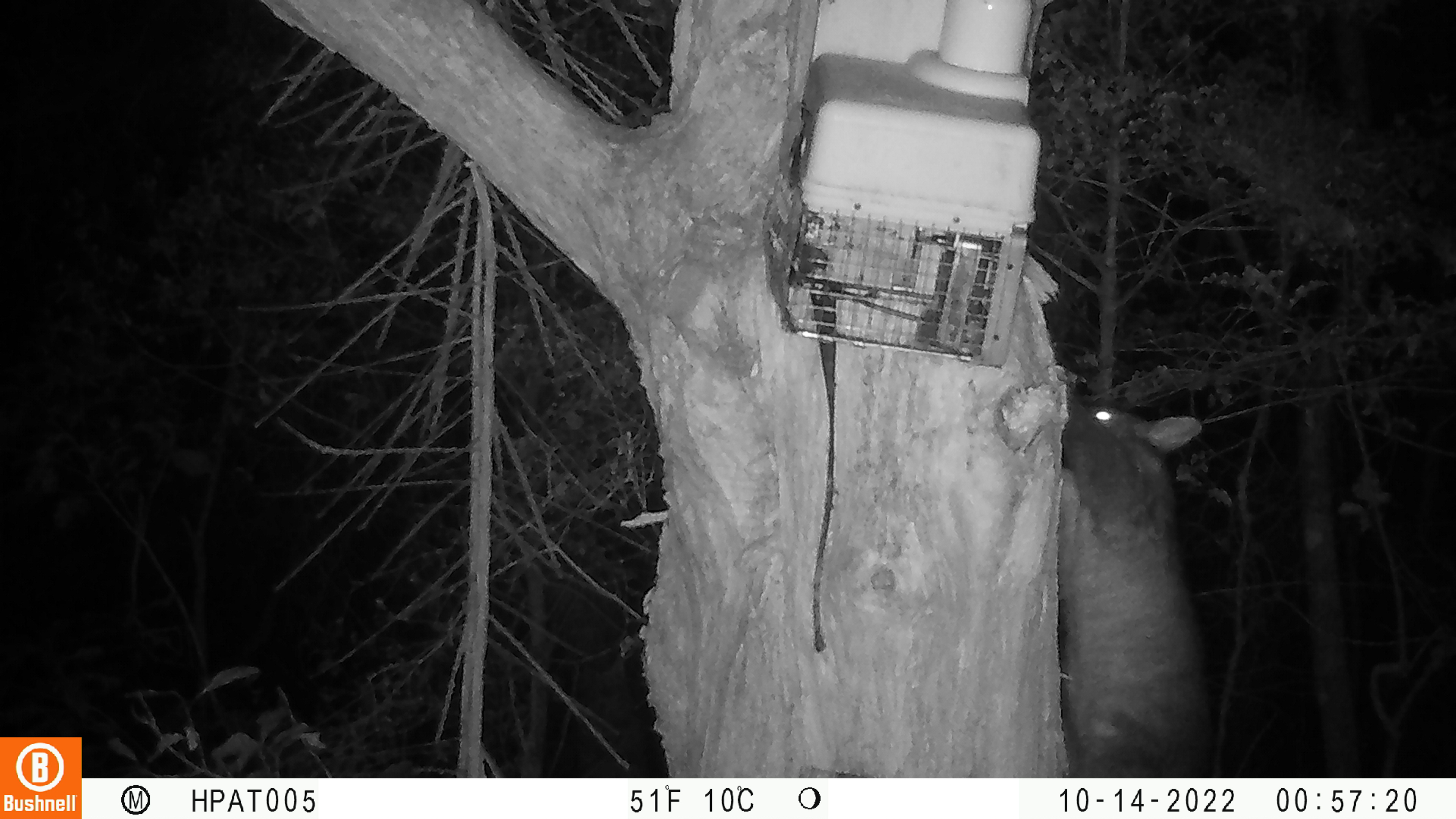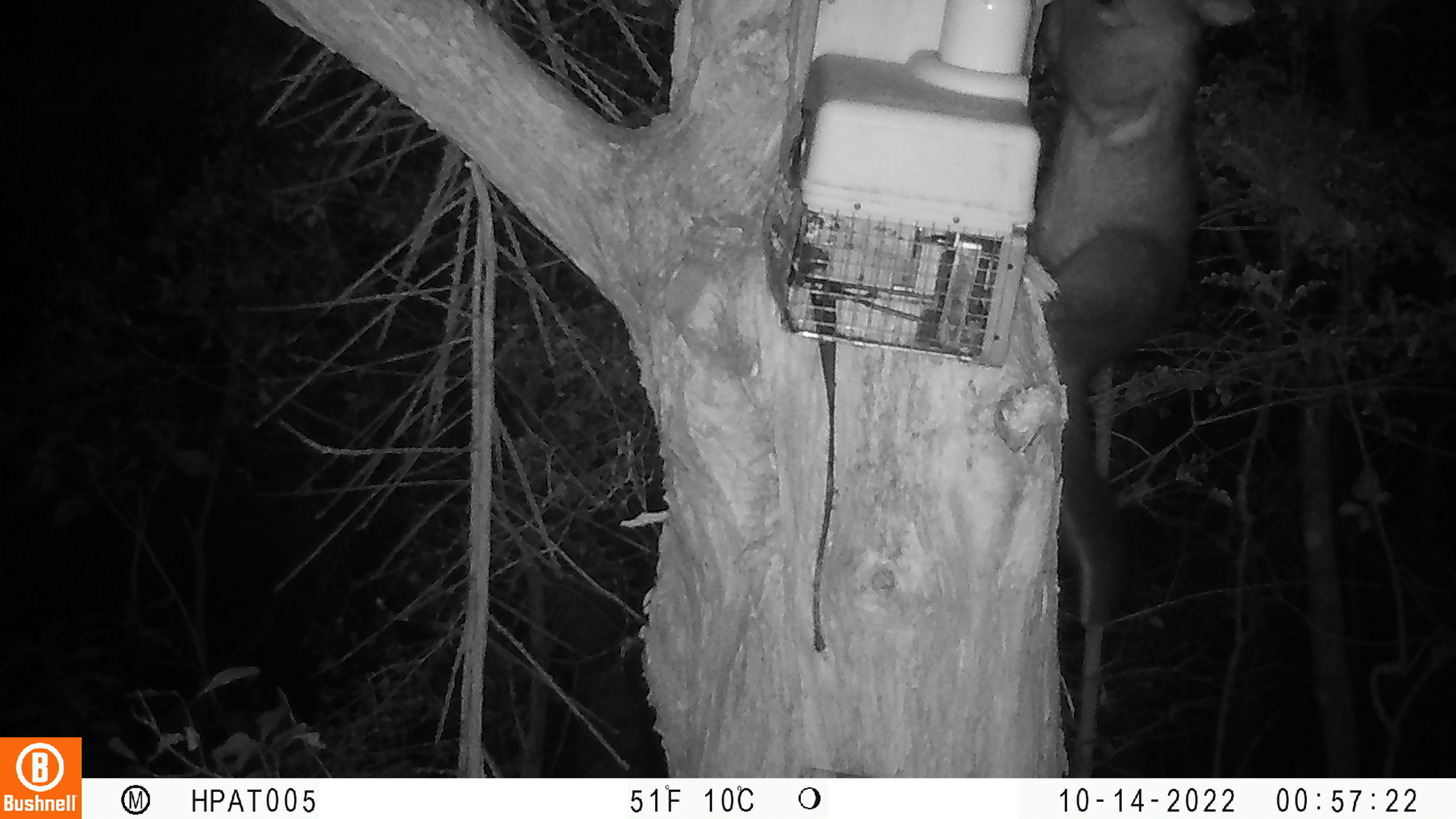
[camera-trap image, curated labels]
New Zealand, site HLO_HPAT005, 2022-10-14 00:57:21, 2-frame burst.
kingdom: Animalia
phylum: Chordata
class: Mammalia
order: Diprotodontia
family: Phalangeridae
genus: Trichosurus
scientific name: Trichosurus vulpecula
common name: common brushtail possum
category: possum